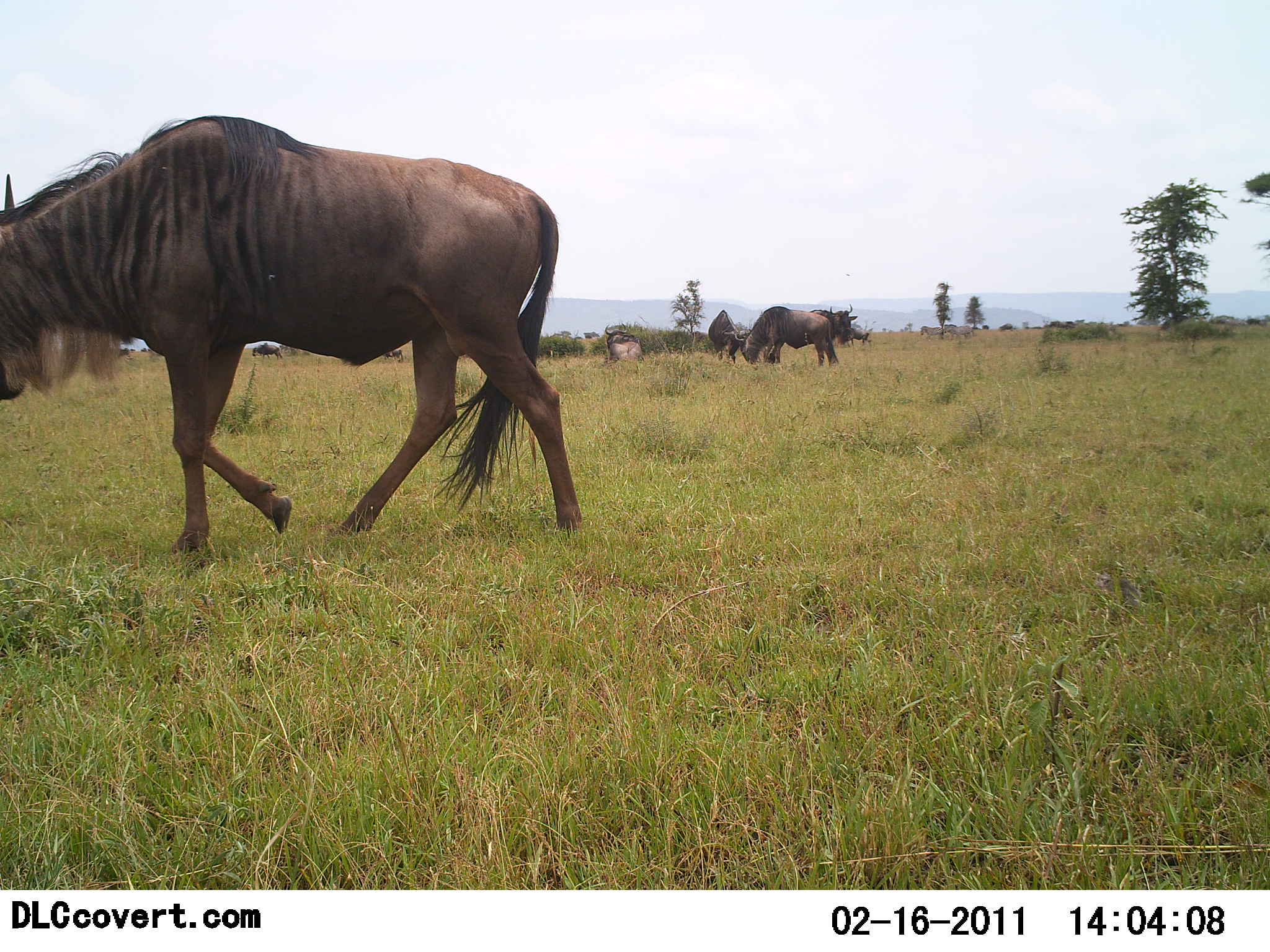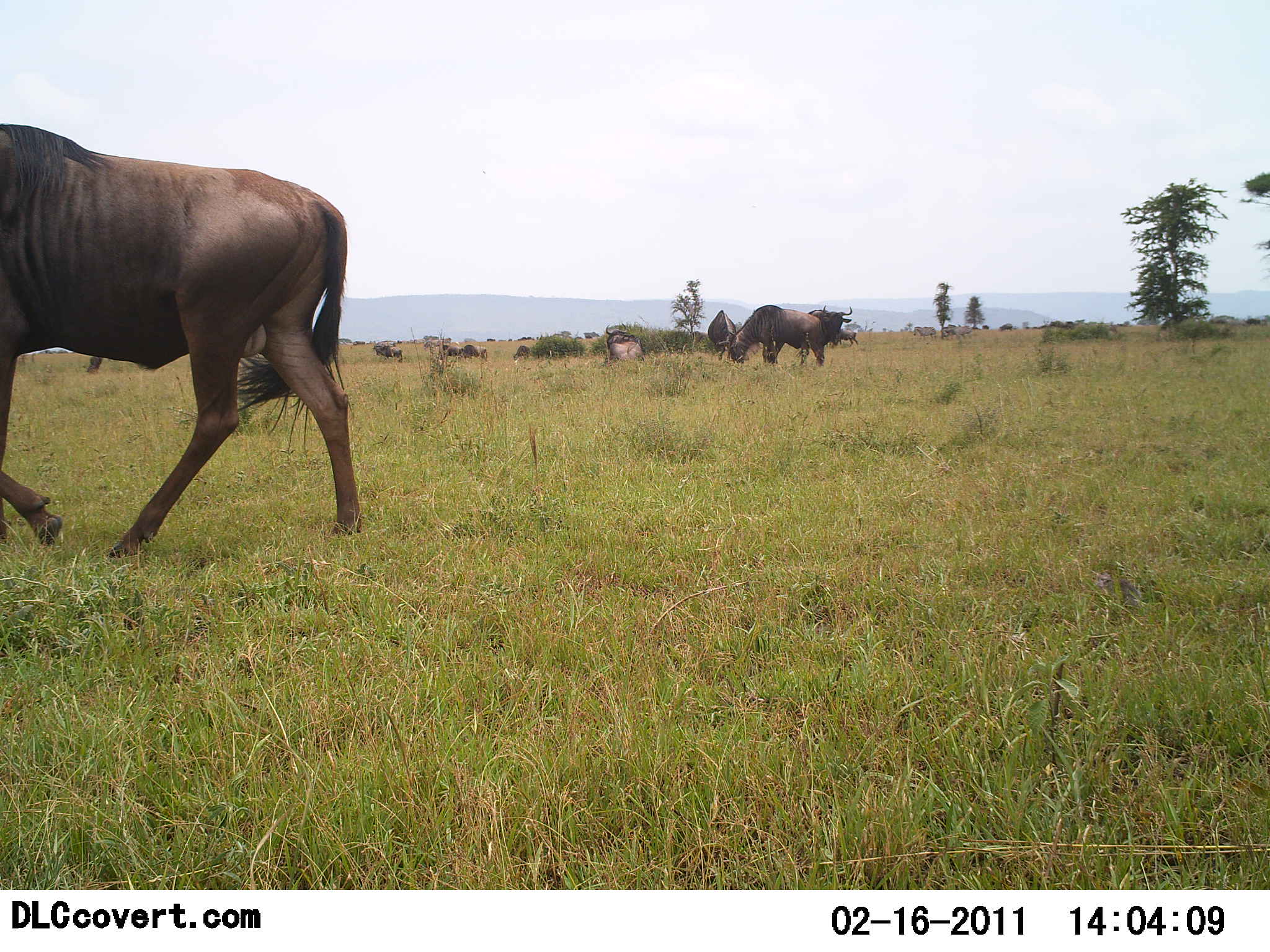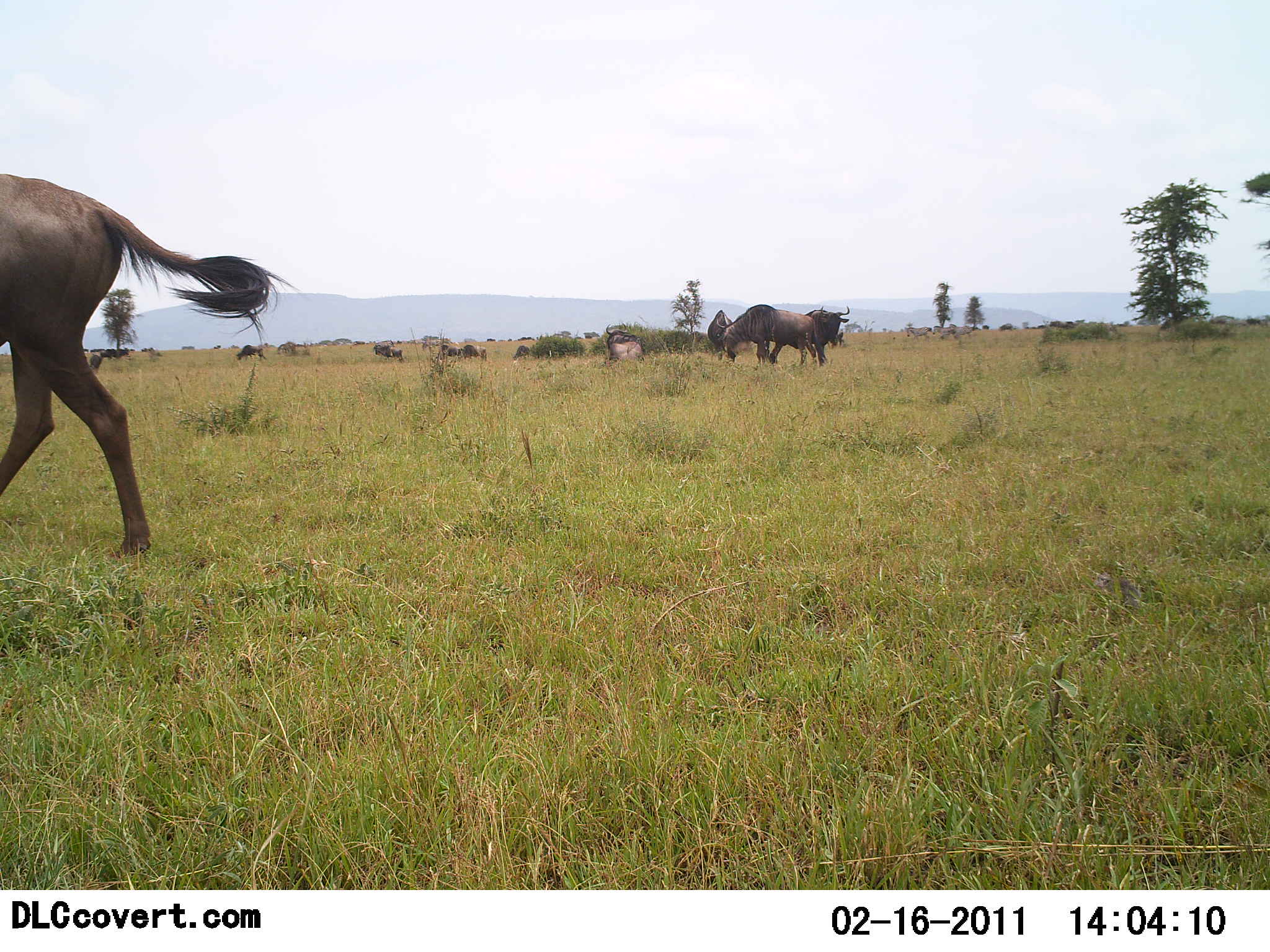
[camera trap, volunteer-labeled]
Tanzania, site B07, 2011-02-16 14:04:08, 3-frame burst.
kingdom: Animalia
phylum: Chordata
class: Mammalia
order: Artiodactyla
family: Bovidae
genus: Connochaetes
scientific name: Connochaetes taurinus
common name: blue wildebeest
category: wildebeest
Wildebeest (blue wildebeest) (Connochaetes taurinus), count 11-50. Behavior (volunteer vote fractions): standing 46%, resting 15%, moving 77%, interacting 0%. Young present (vote fraction): 0%. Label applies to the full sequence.